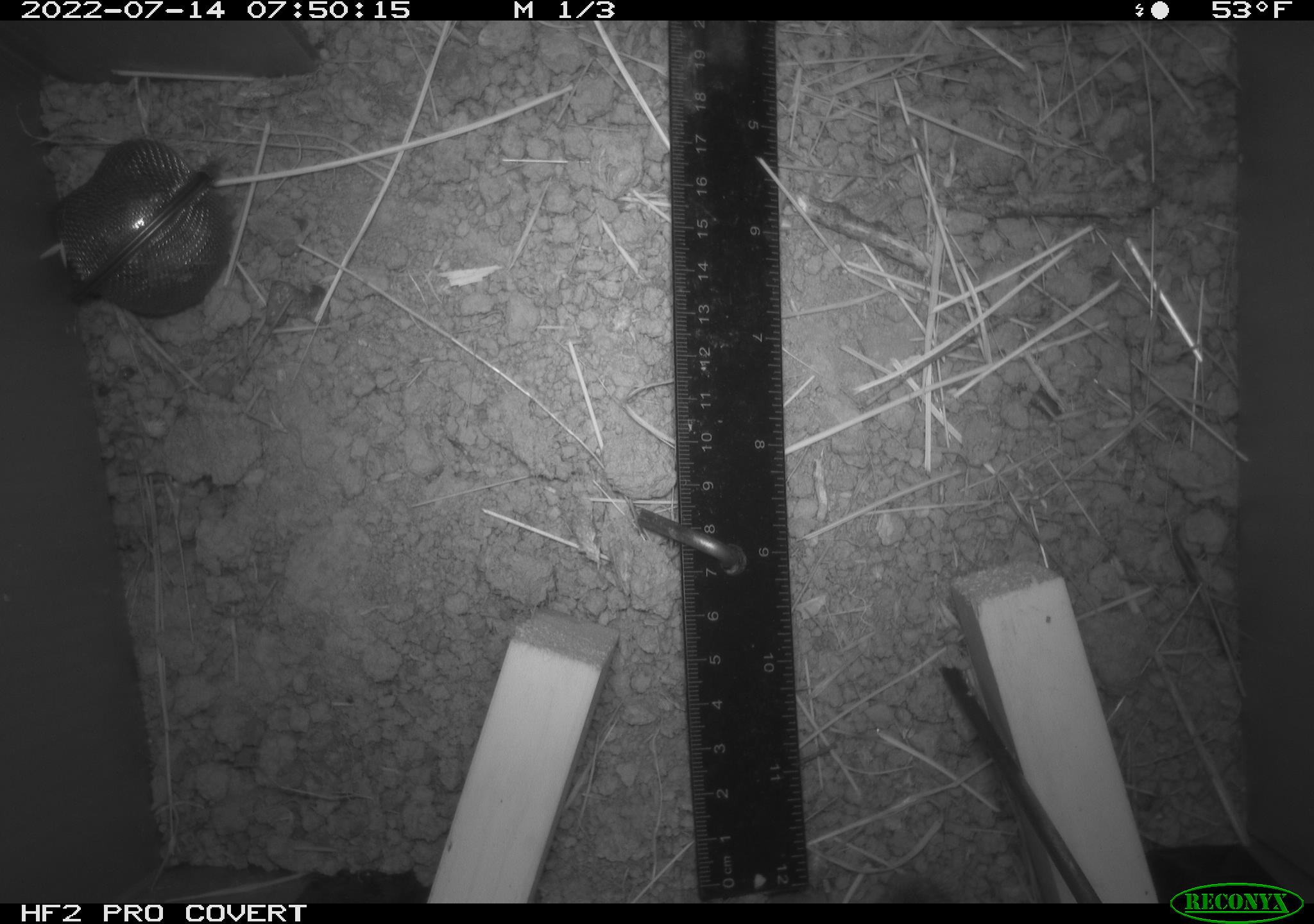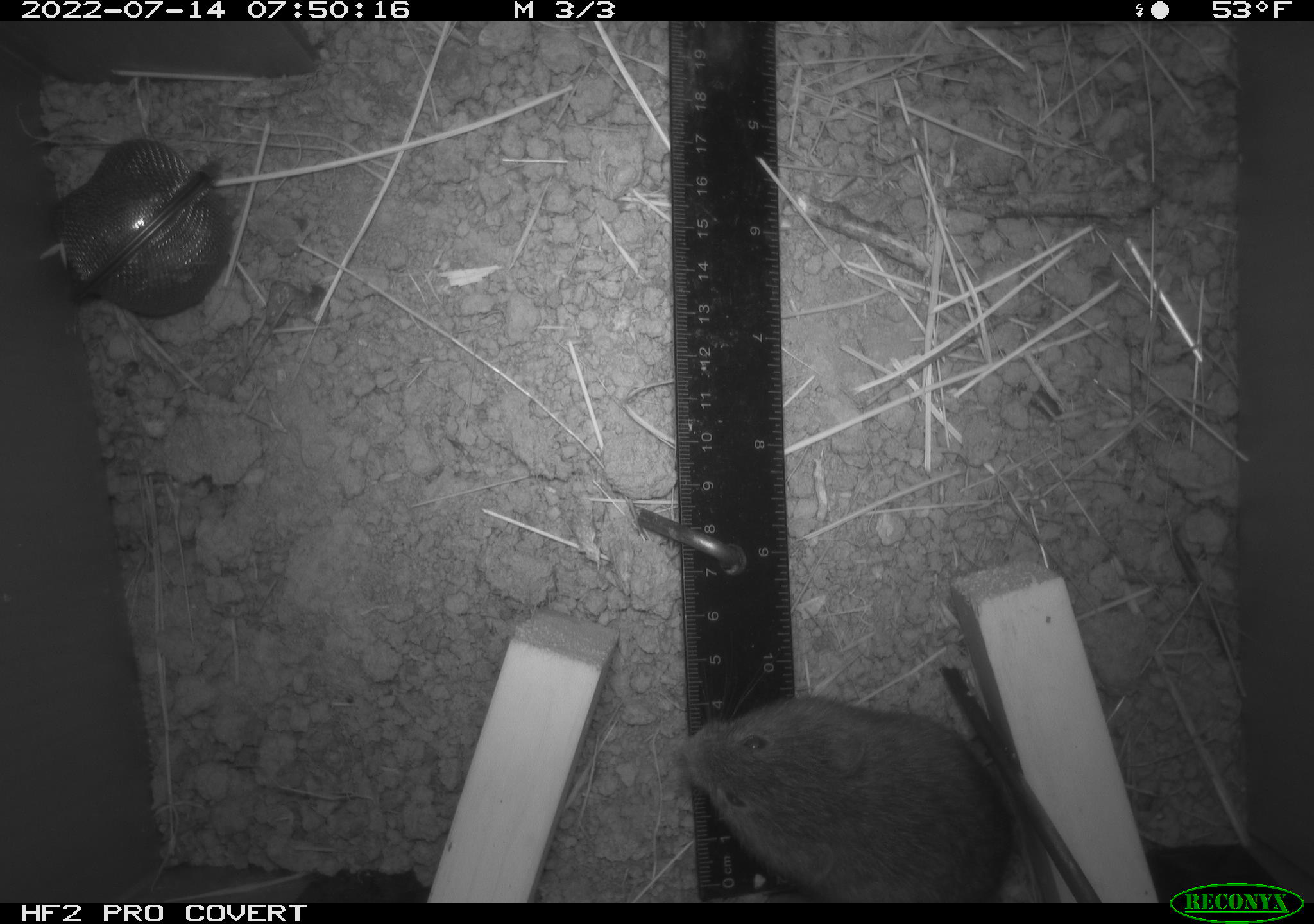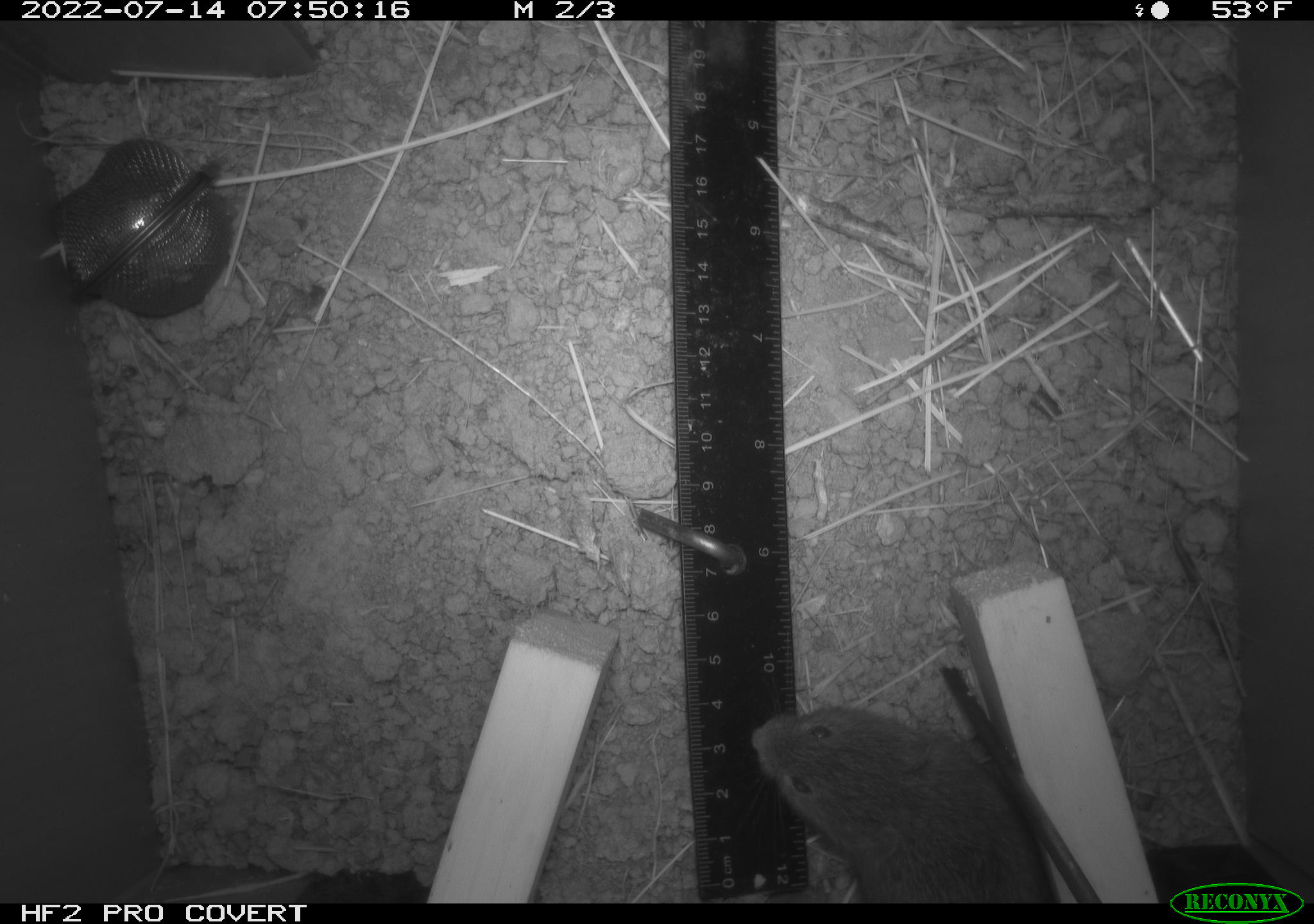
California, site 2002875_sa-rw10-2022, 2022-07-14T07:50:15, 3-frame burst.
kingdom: Animalia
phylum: Chordata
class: Mammalia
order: Rodentia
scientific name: Rodentia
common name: mouse species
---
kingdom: Animalia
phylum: Chordata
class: Mammalia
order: Rodentia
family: Cricetidae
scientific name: Arvicolinae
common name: voles, lemmings, and muskrats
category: arvicolinae subfamily